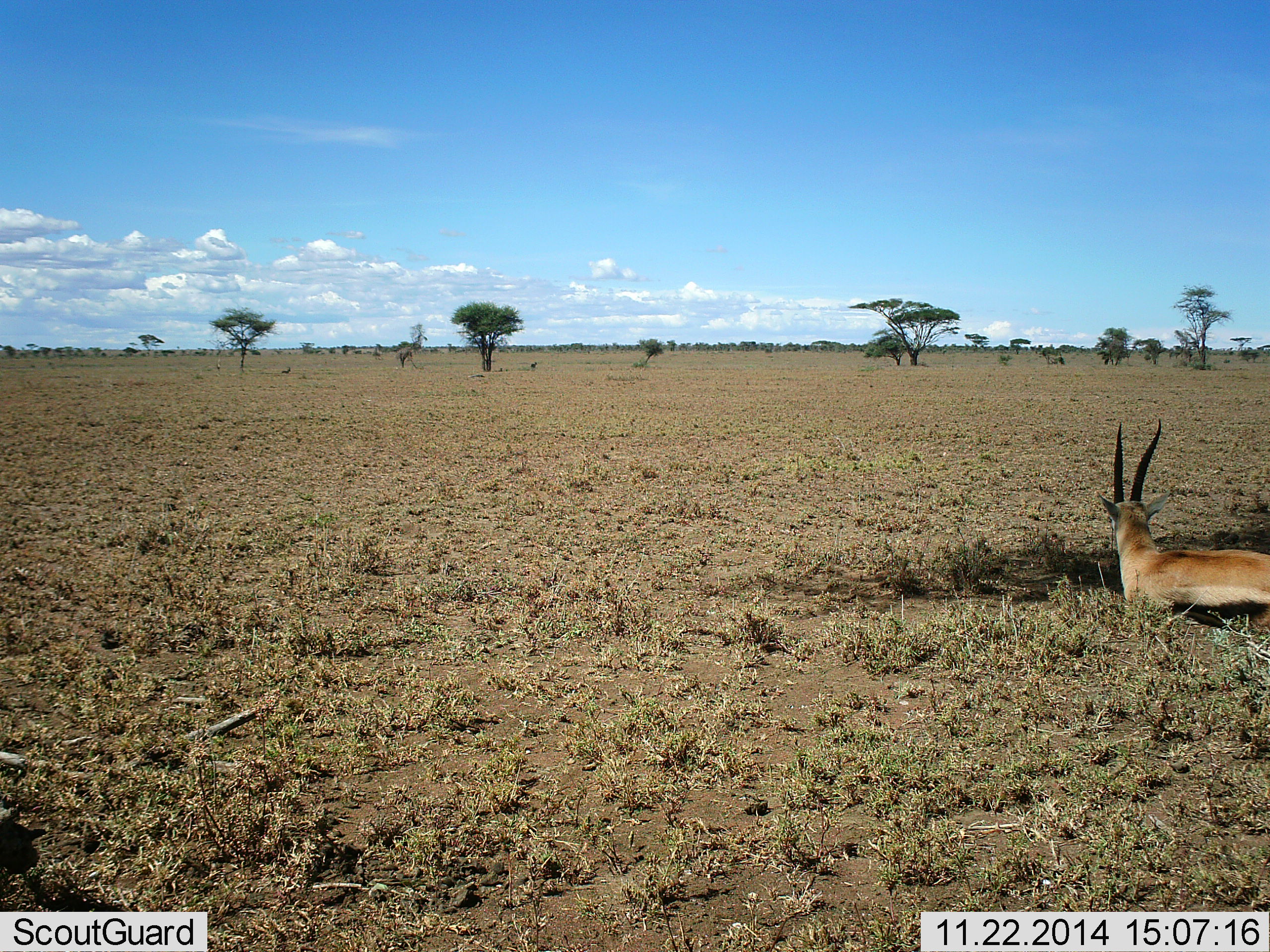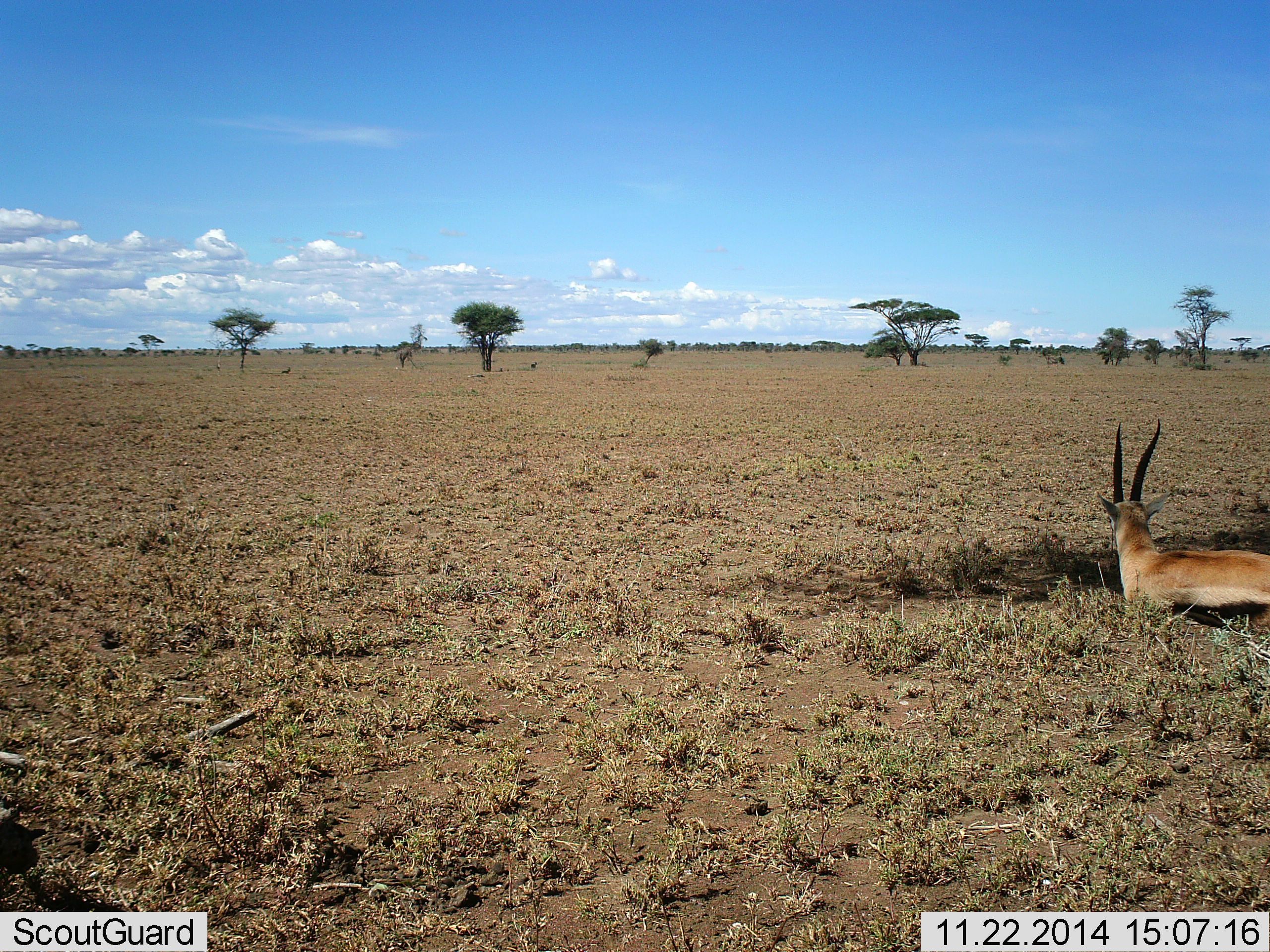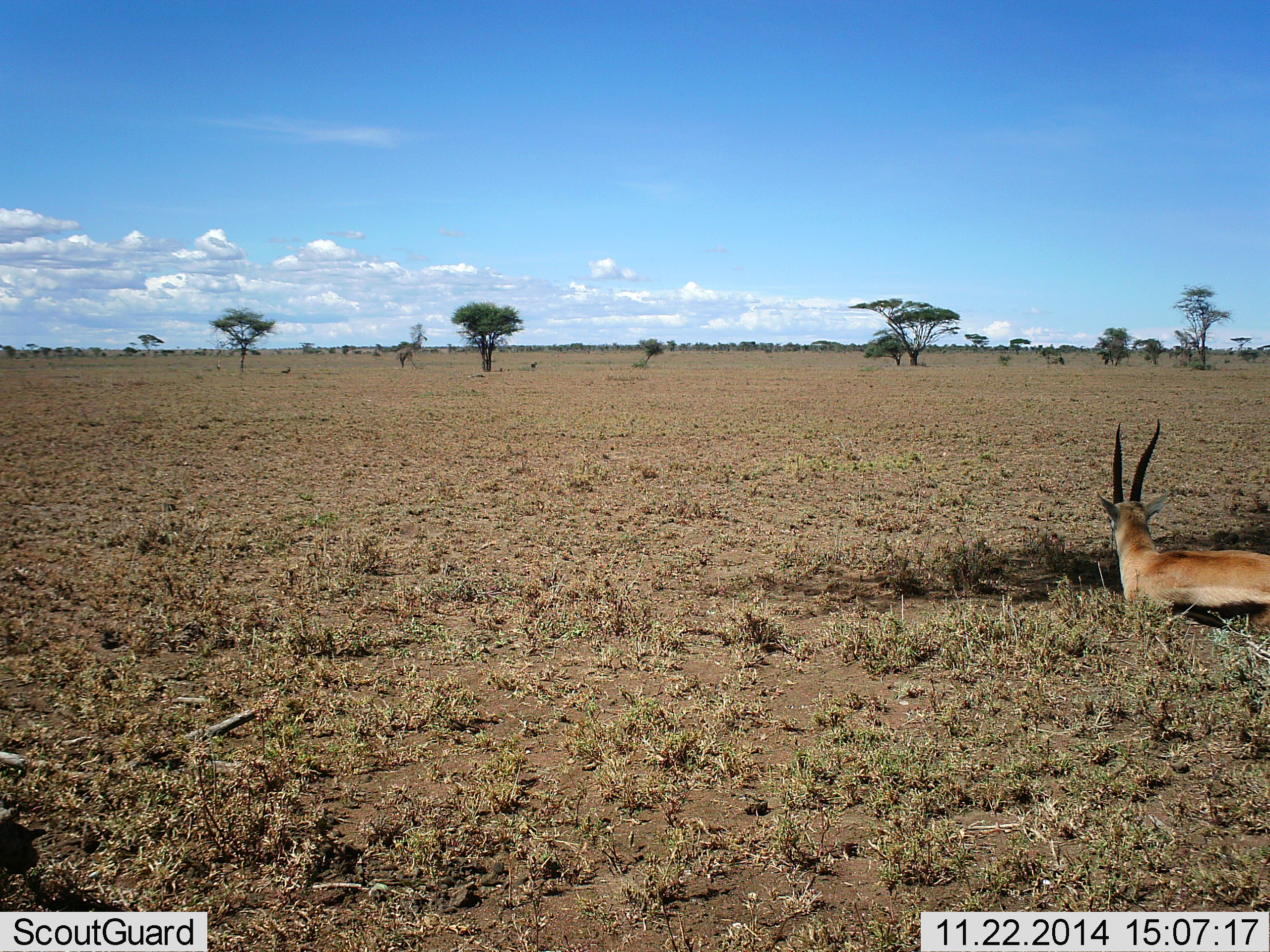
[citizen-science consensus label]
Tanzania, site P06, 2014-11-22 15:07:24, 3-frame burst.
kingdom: Animalia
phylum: Chordata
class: Mammalia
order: Artiodactyla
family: Bovidae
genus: Eudorcas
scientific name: Eudorcas thomsonii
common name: thomson's gazelle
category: gazellethomsons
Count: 1.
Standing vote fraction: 0%.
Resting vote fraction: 100%.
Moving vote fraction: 0%.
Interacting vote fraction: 0%.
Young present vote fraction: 0%.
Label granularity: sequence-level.